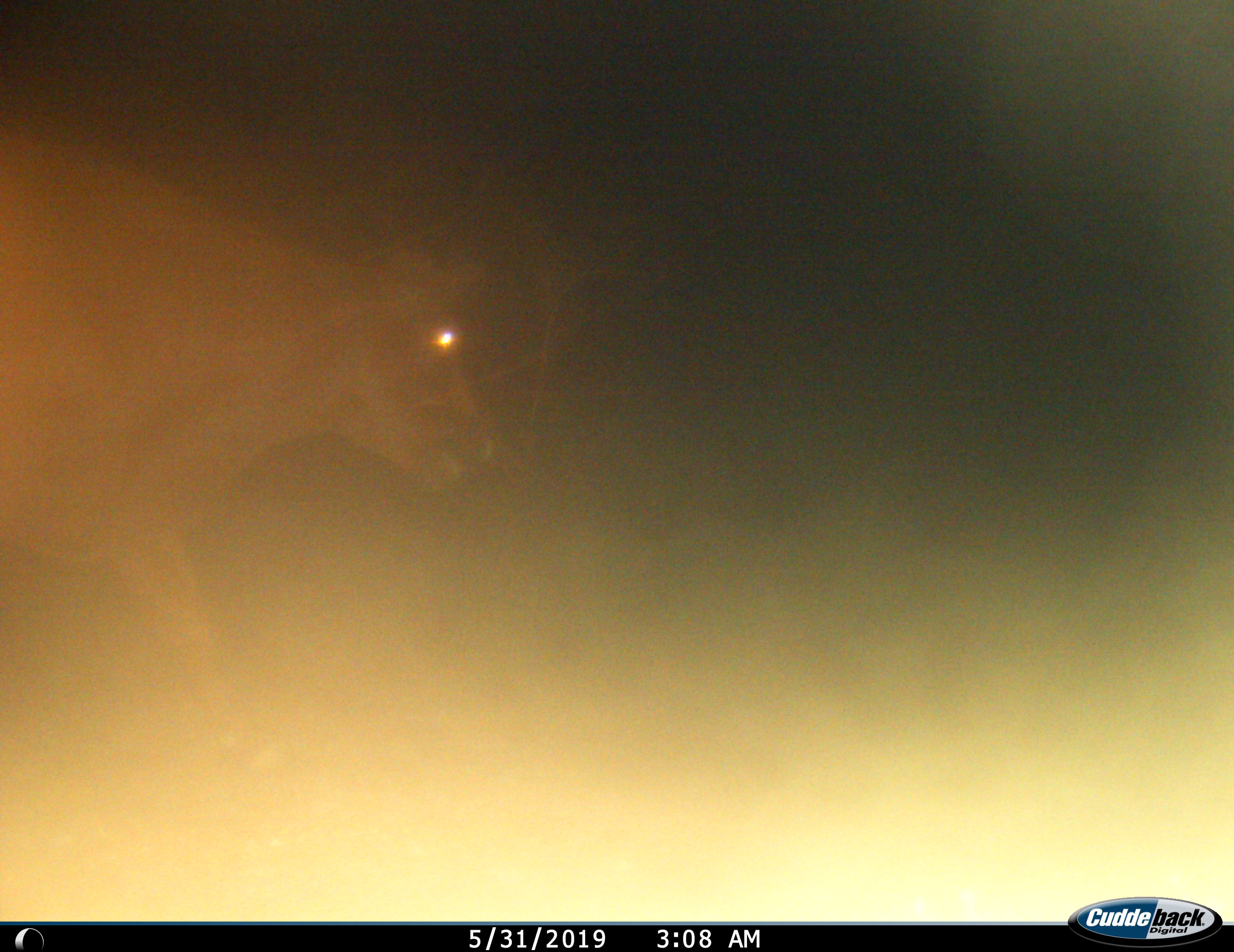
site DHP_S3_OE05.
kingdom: Animalia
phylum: Chordata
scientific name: Vertebrata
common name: domestic animal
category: domesticanimal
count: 1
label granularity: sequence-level